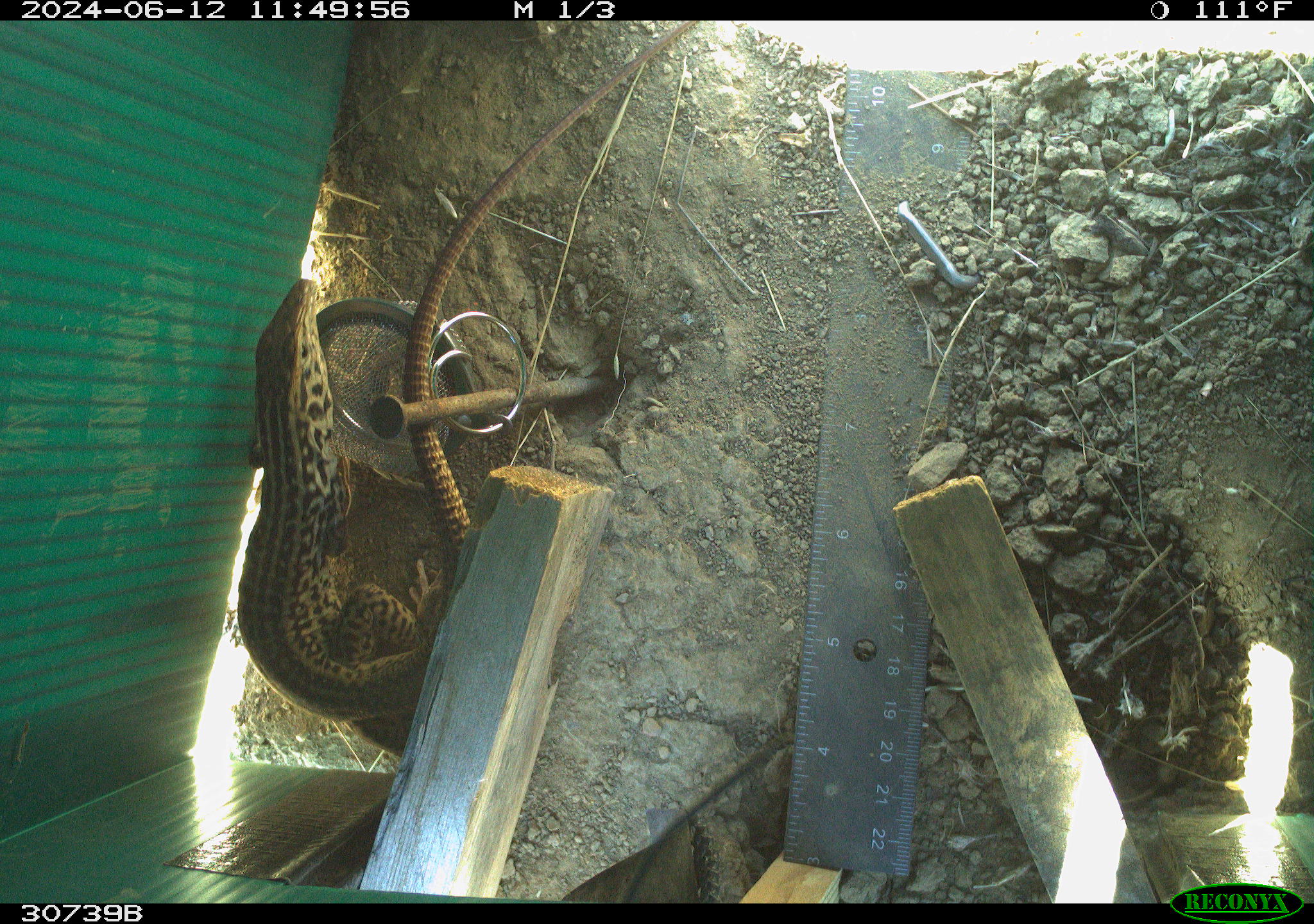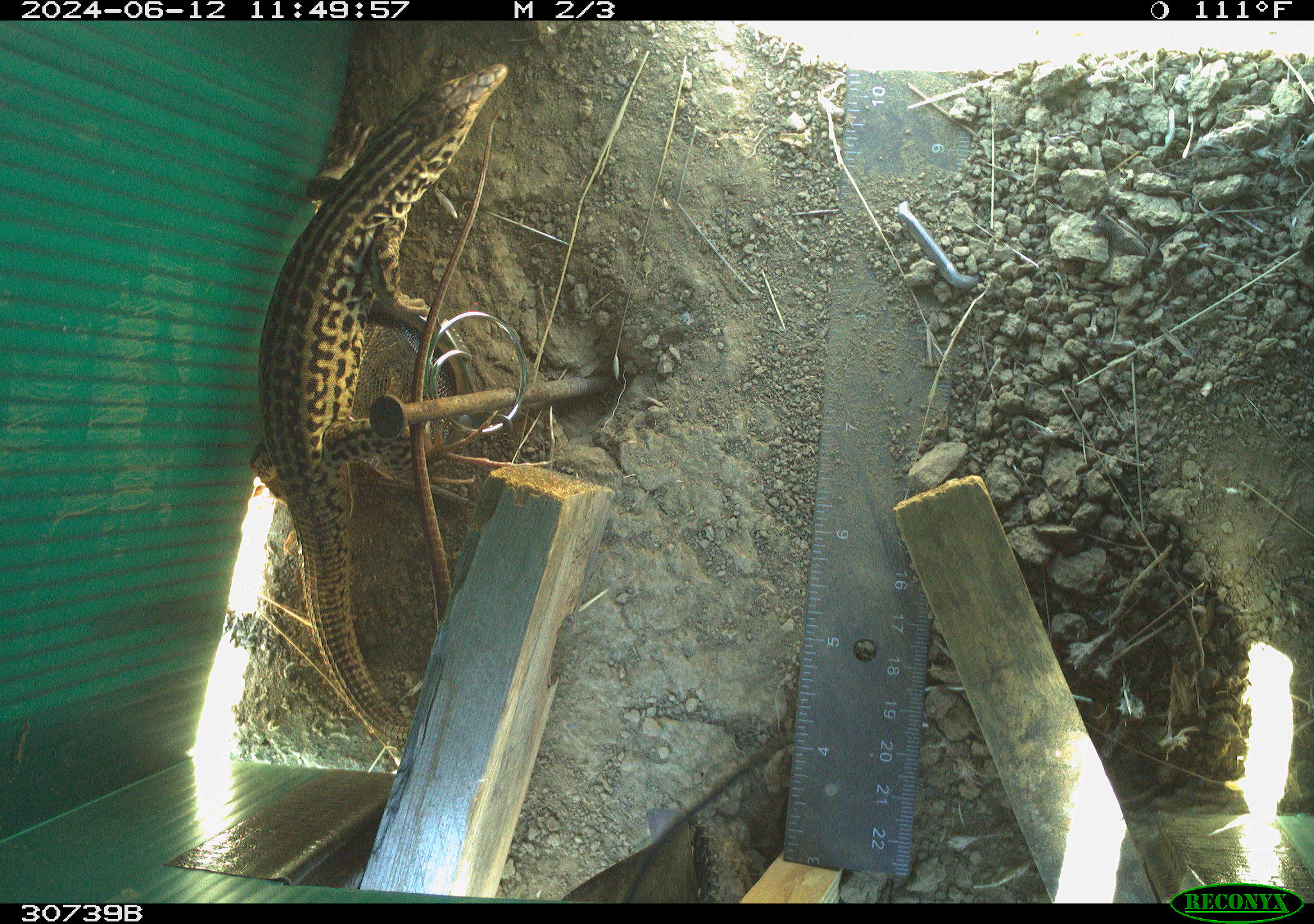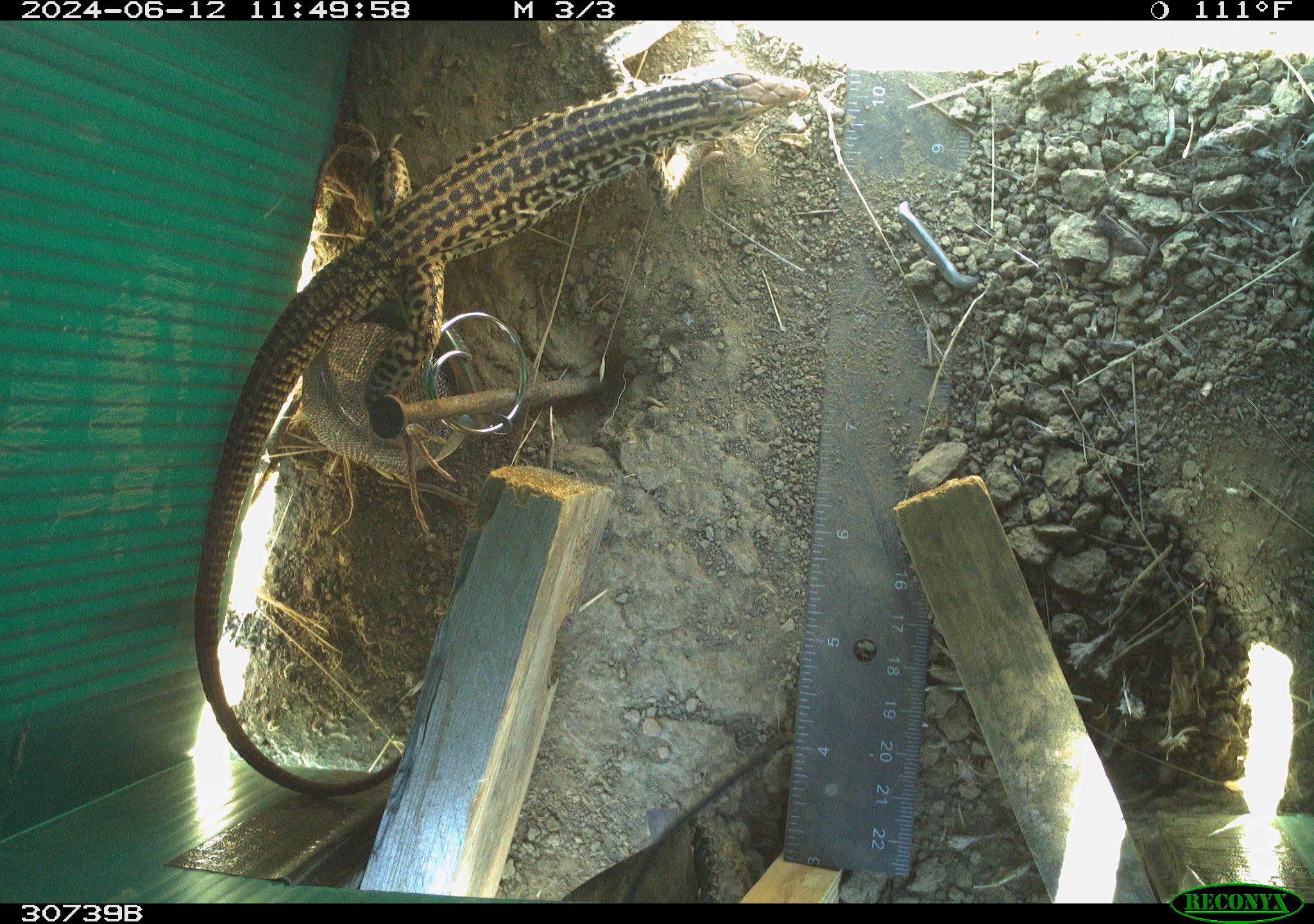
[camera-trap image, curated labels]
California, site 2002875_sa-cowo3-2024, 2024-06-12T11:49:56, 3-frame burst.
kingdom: Animalia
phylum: Chordata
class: Reptilia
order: Squamata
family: Teiidae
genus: Aspidoscelis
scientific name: Aspidoscelis tigris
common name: western whiptail